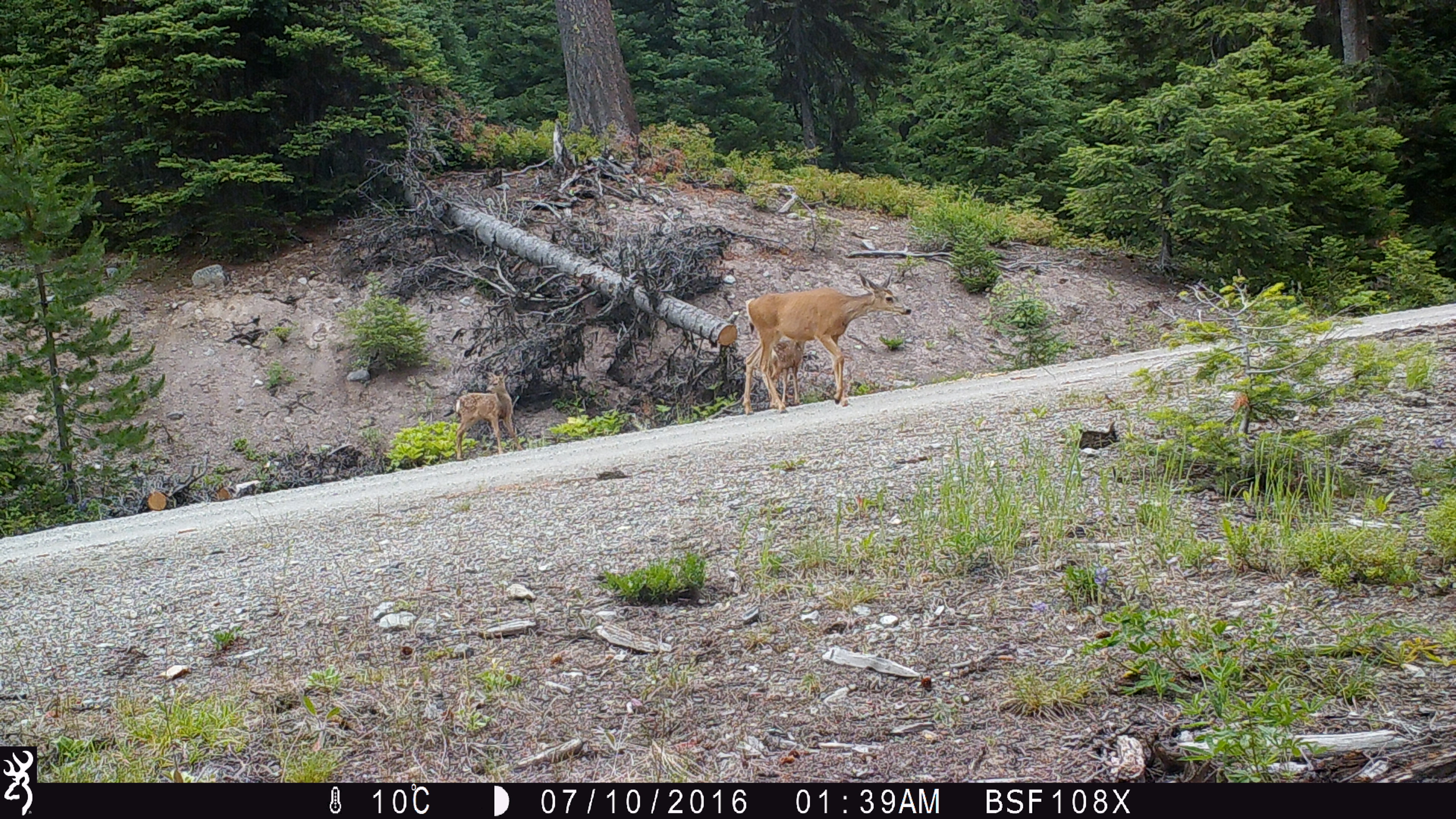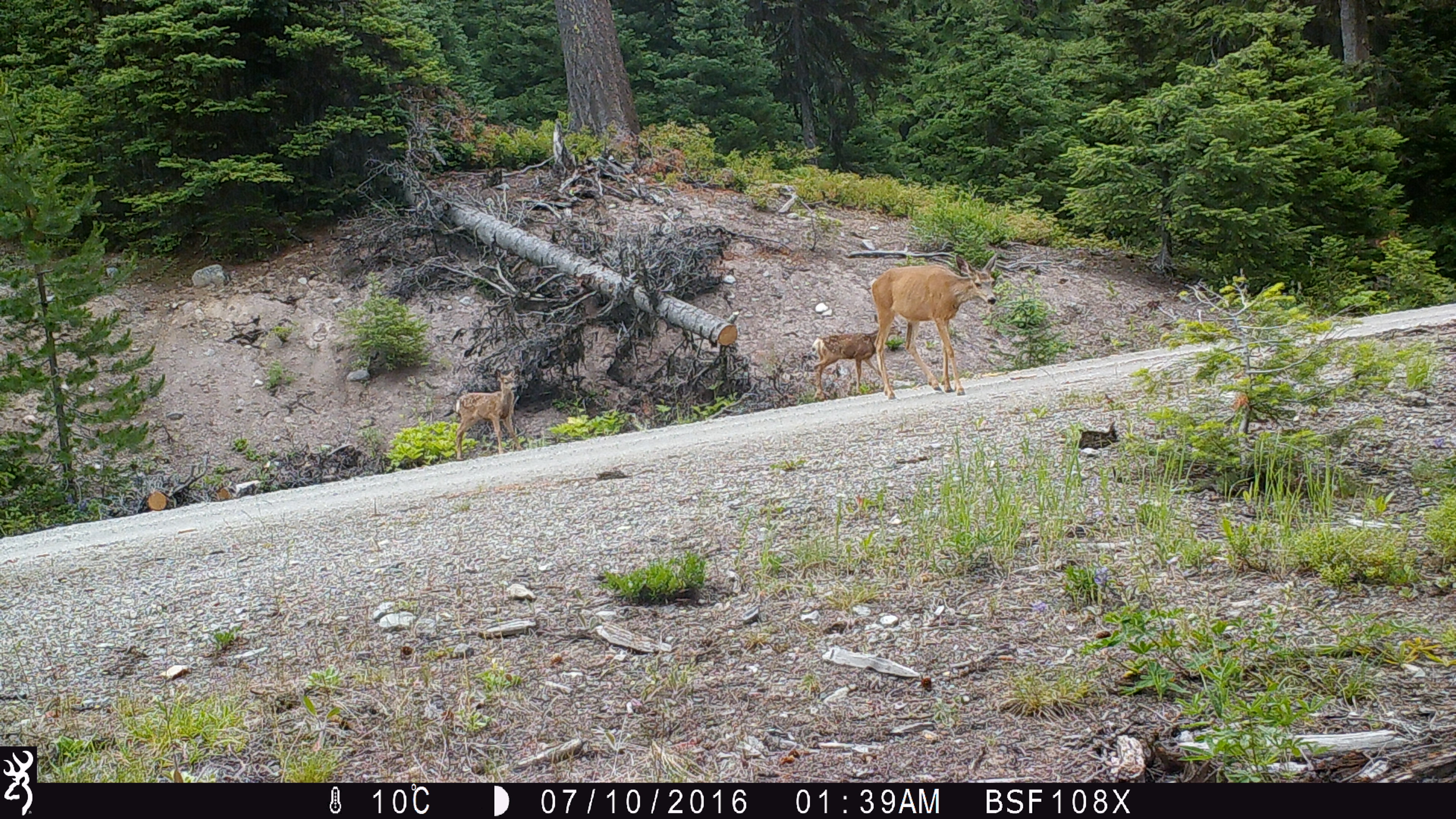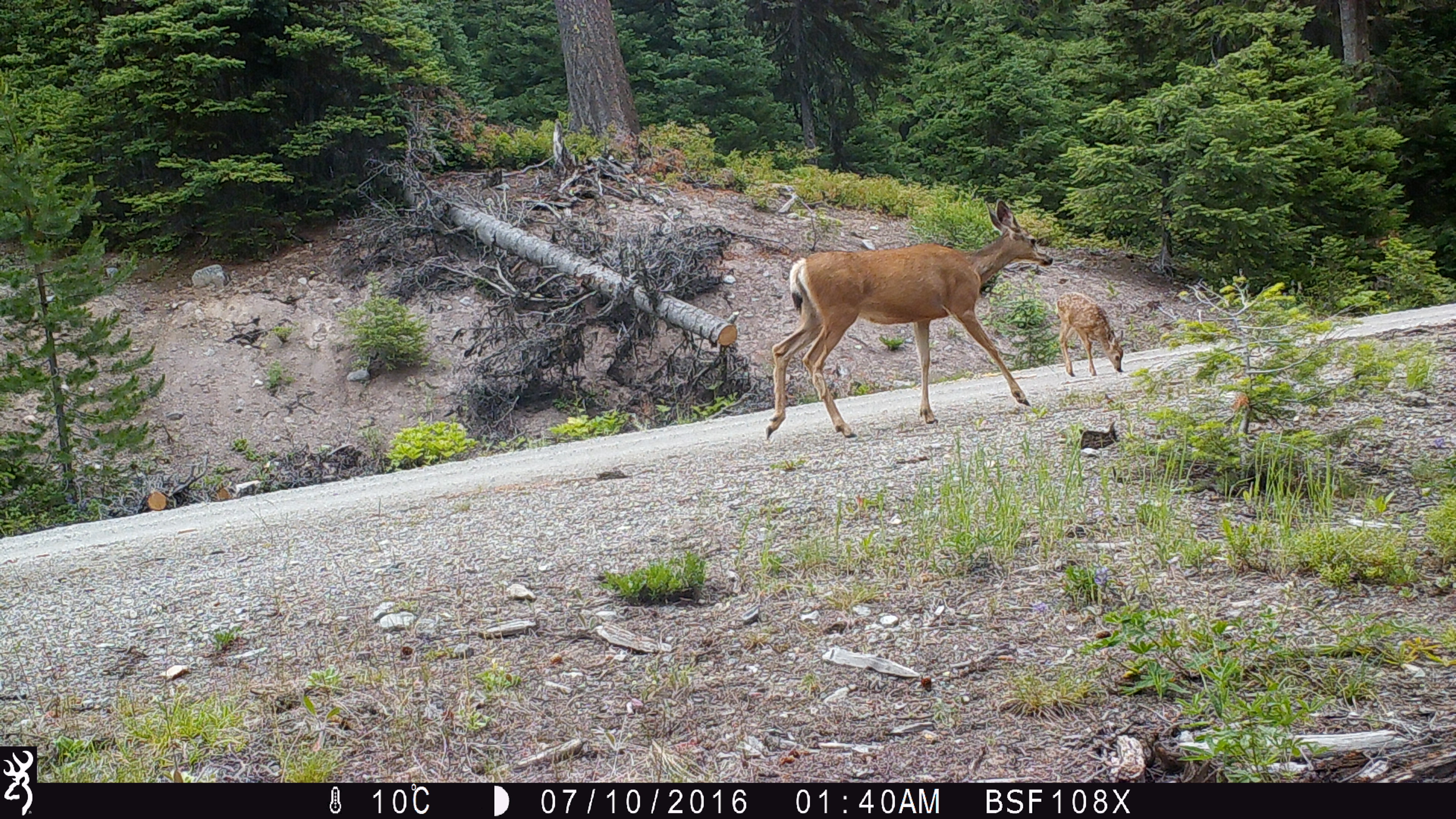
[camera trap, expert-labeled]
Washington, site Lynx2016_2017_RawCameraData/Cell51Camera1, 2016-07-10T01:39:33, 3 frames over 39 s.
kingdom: Animalia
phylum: Chordata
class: Mammalia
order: Artiodactyla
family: Cervidae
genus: Odocoileus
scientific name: Odocoileus hemionus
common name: mule deer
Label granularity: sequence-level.